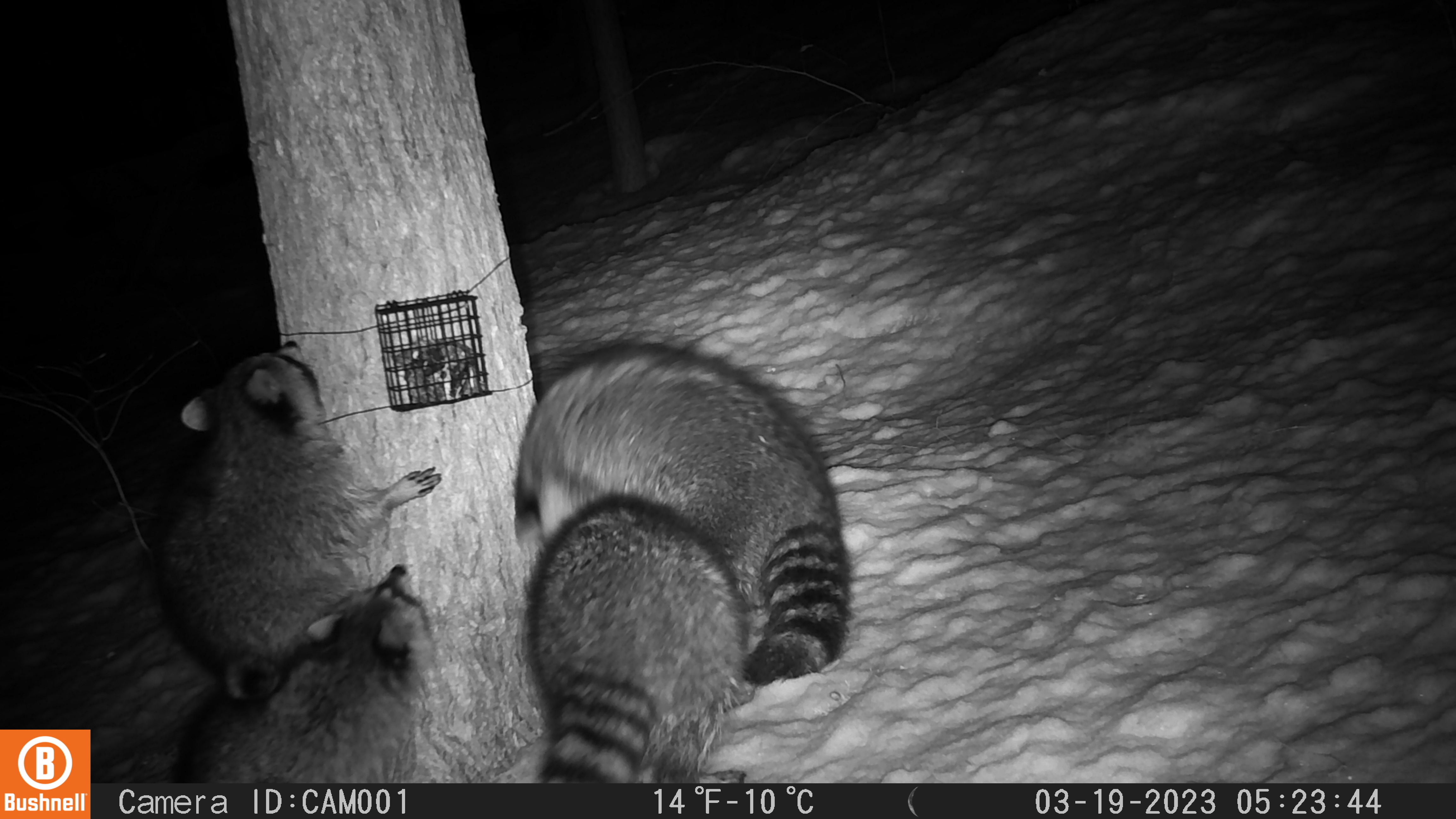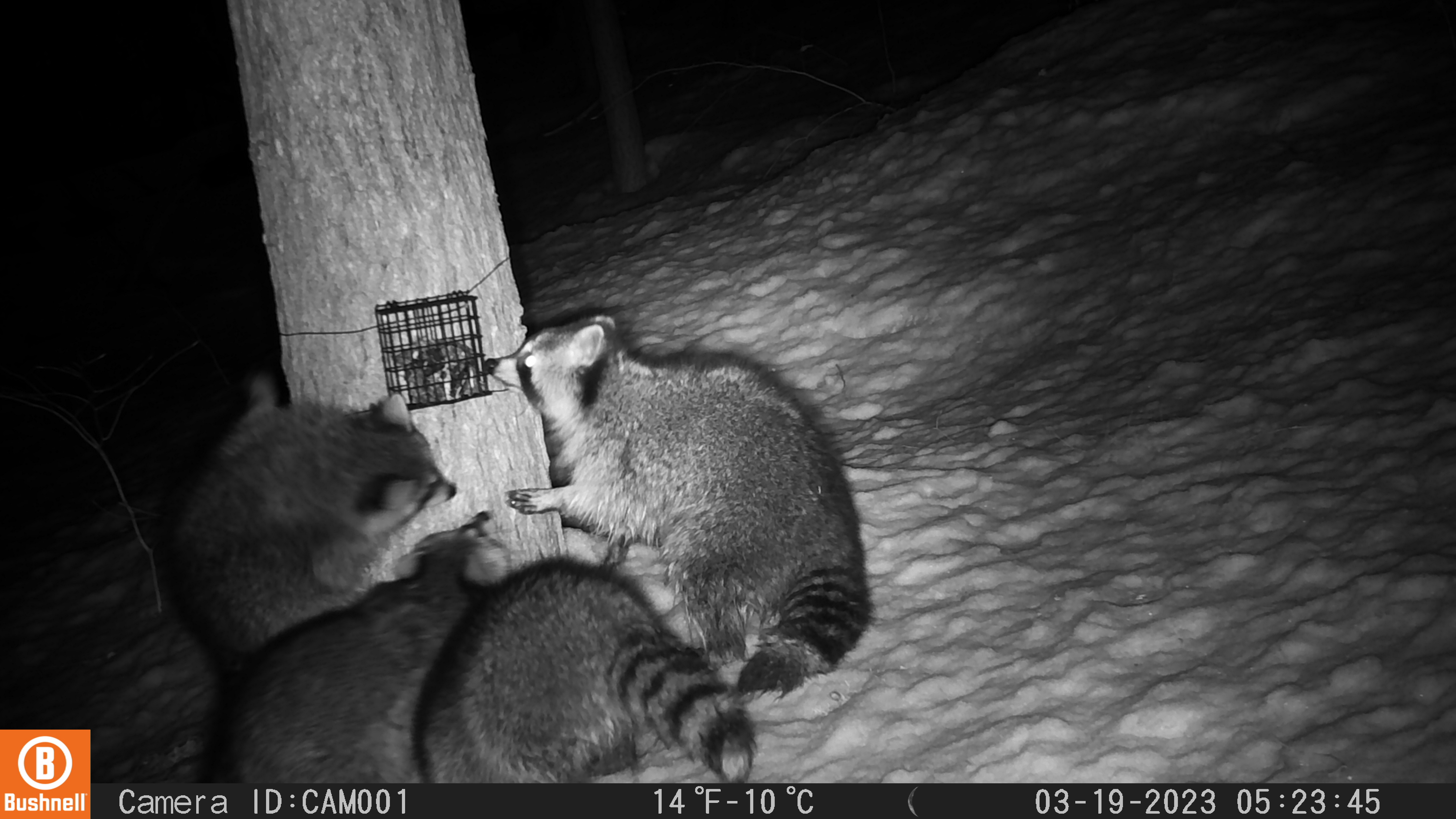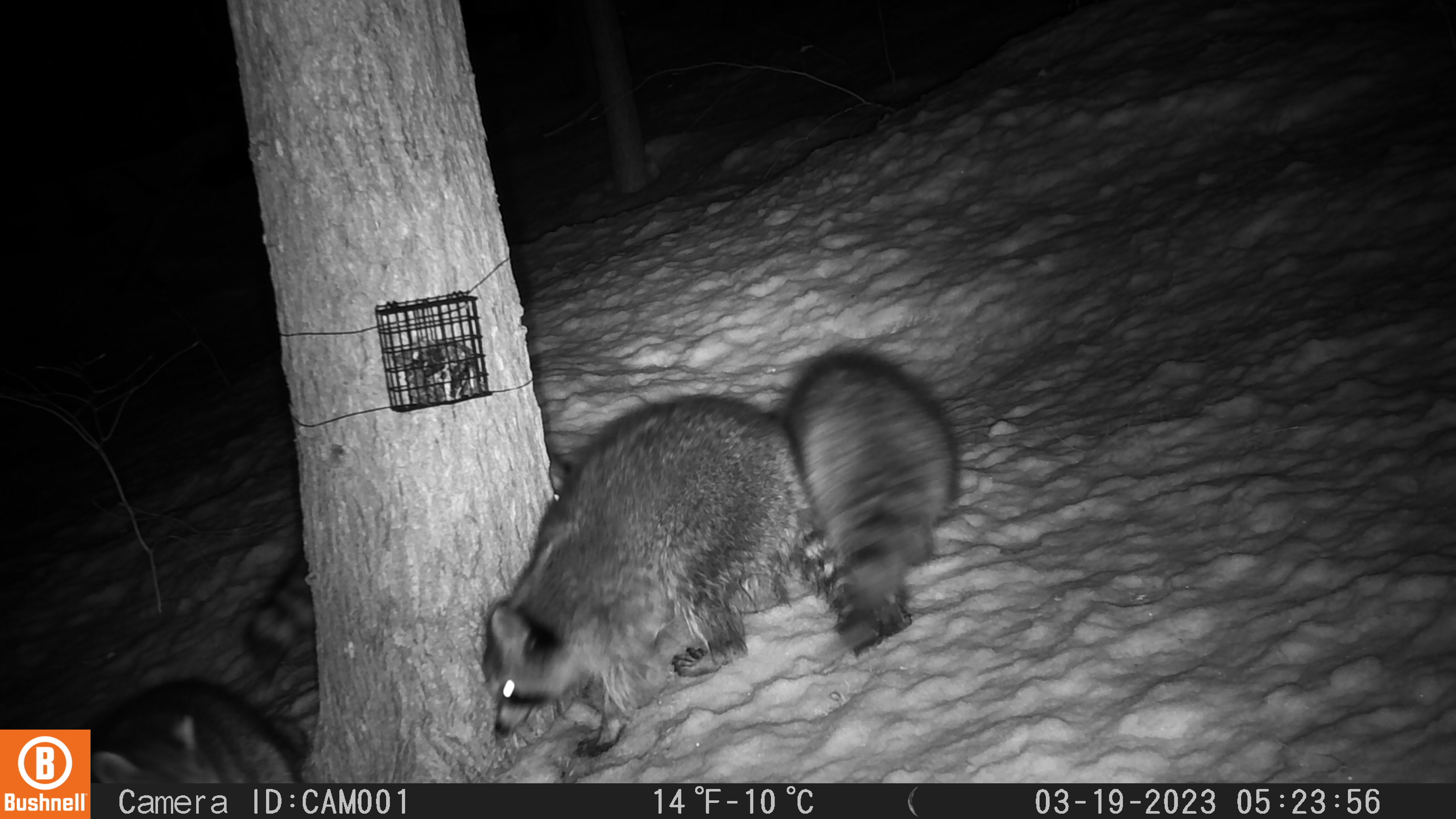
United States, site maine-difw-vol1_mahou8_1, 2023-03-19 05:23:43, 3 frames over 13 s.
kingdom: Animalia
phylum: Chordata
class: Mammalia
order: Carnivora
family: Procyonidae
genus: Procyon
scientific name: Procyon lotor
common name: raccoon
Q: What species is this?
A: Raccoon (Procyon lotor).